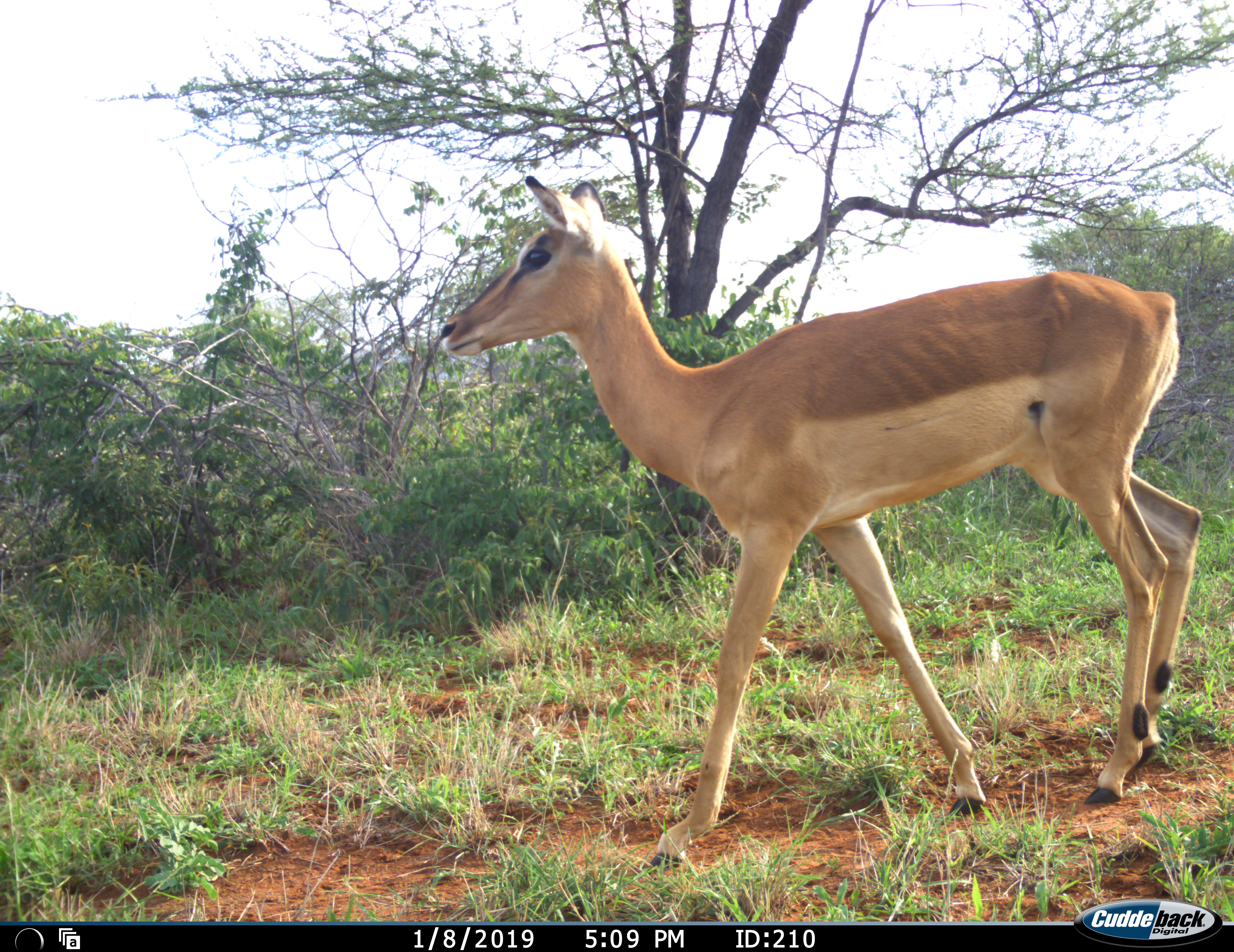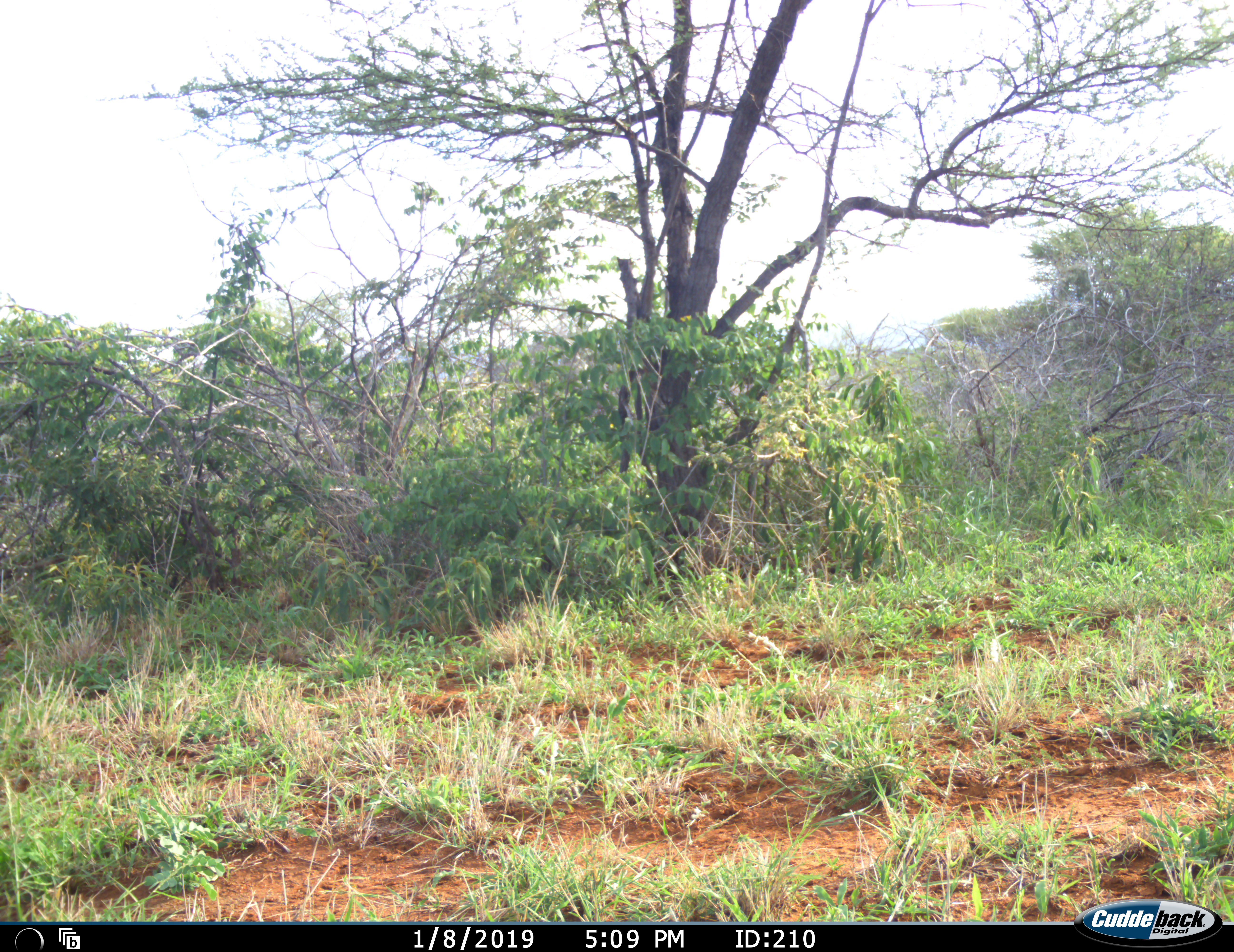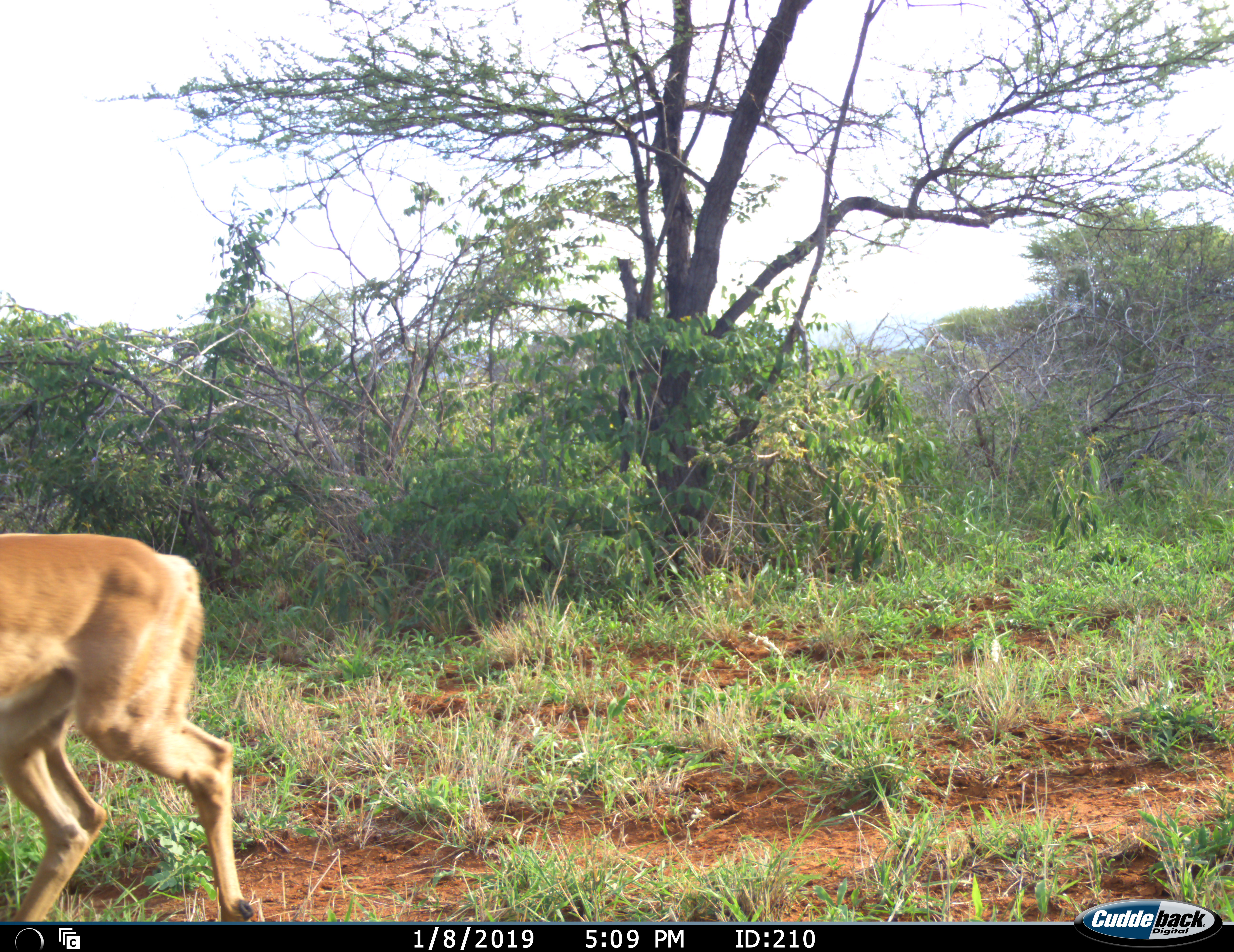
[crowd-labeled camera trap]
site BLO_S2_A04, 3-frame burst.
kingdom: Animalia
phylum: Chordata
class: Mammalia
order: Artiodactyla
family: Bovidae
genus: Aepyceros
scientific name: Aepyceros melampus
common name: impala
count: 1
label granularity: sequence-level